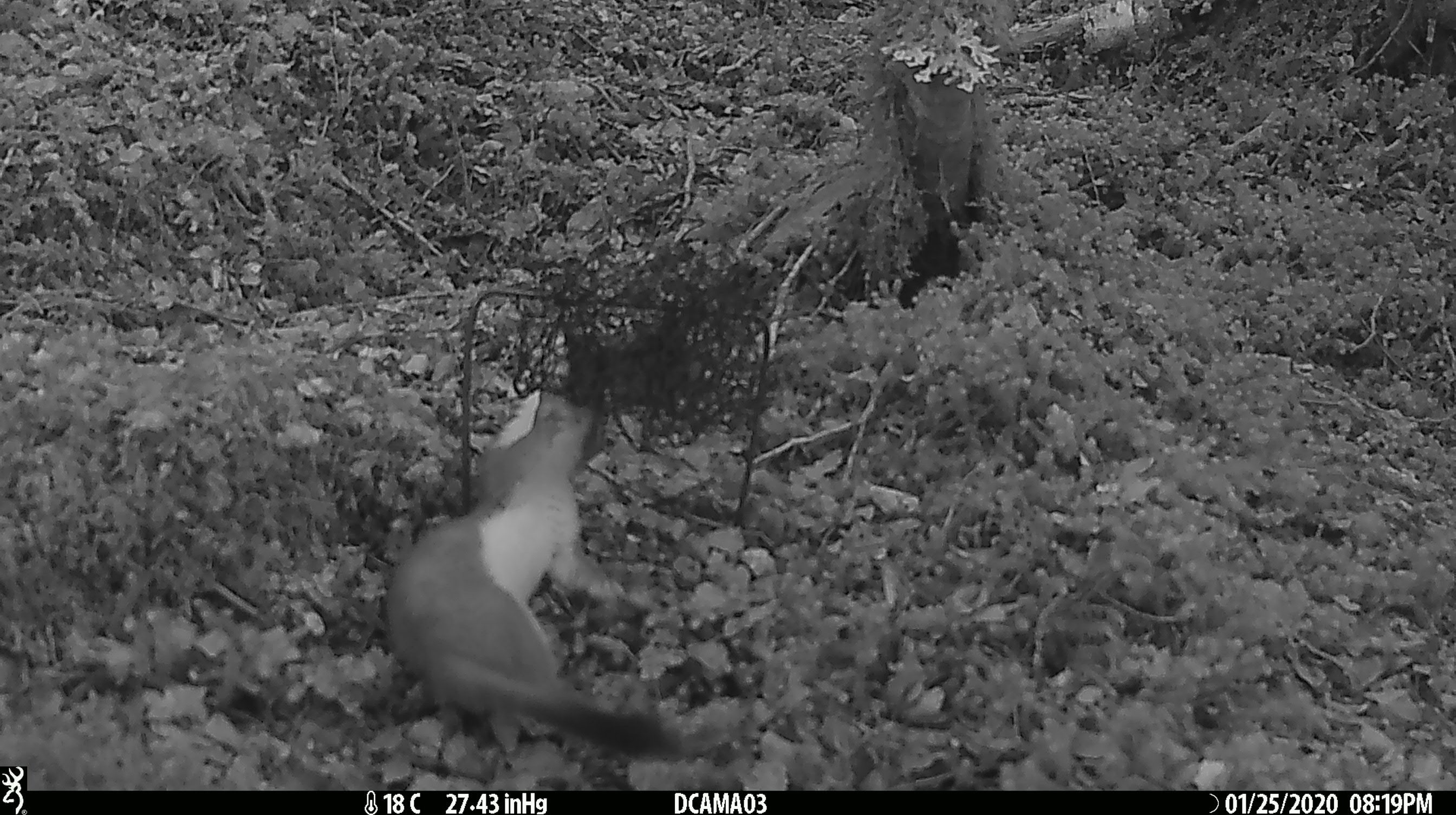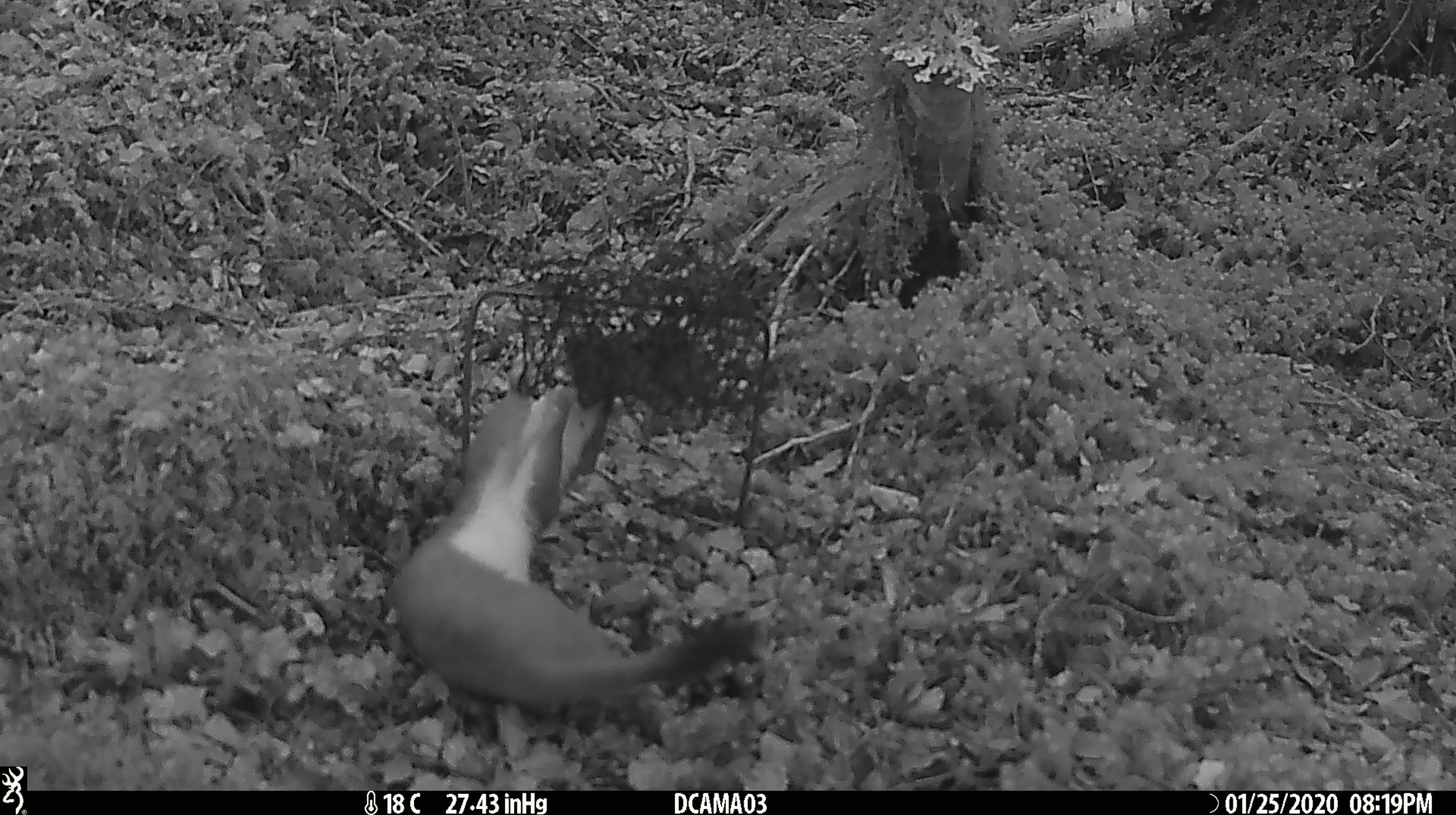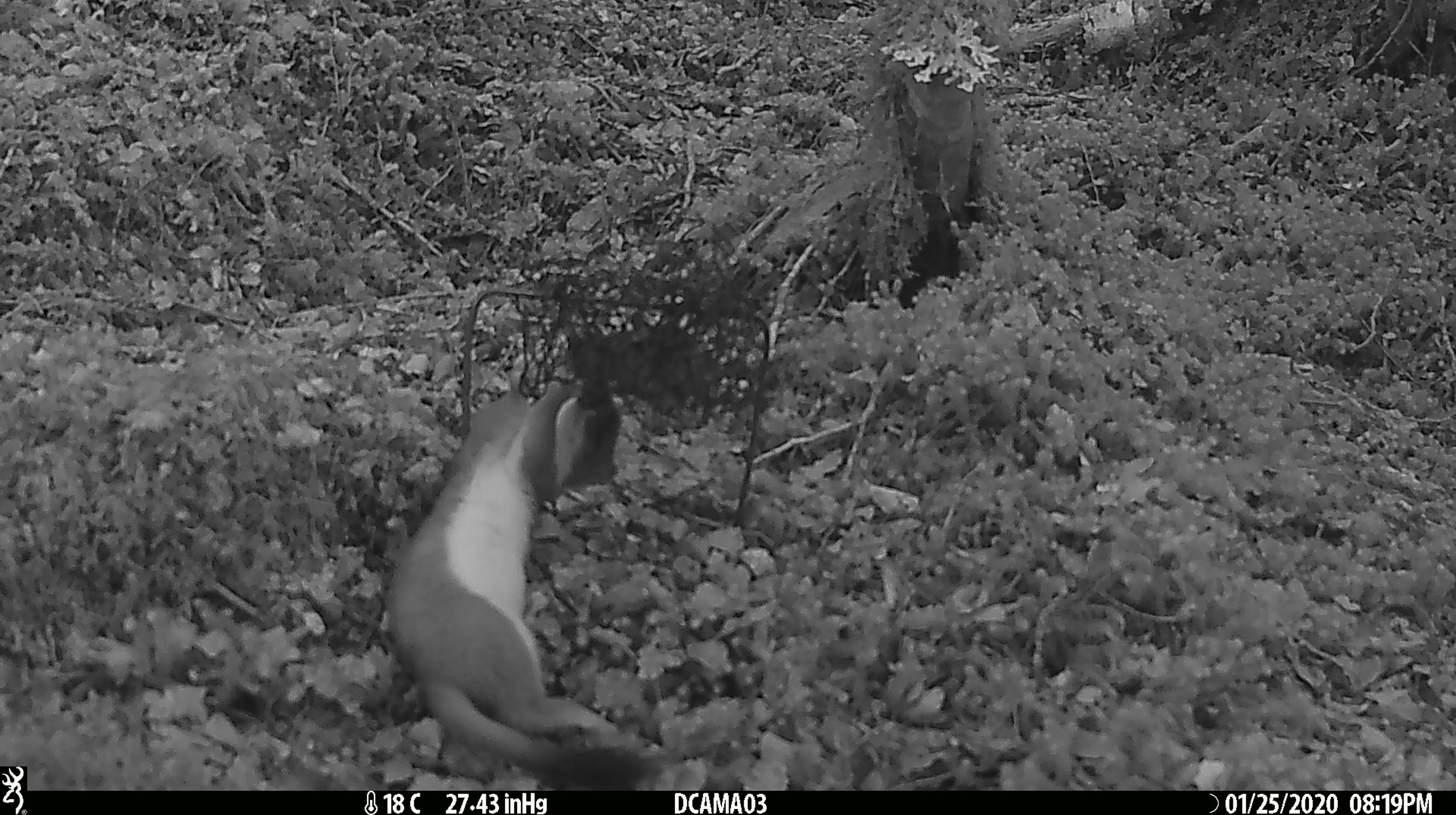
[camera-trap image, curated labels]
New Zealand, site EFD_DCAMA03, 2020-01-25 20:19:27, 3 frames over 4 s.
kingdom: Animalia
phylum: Chordata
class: Mammalia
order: Carnivora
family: Mustelidae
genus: Mustela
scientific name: Mustela erminea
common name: stoat